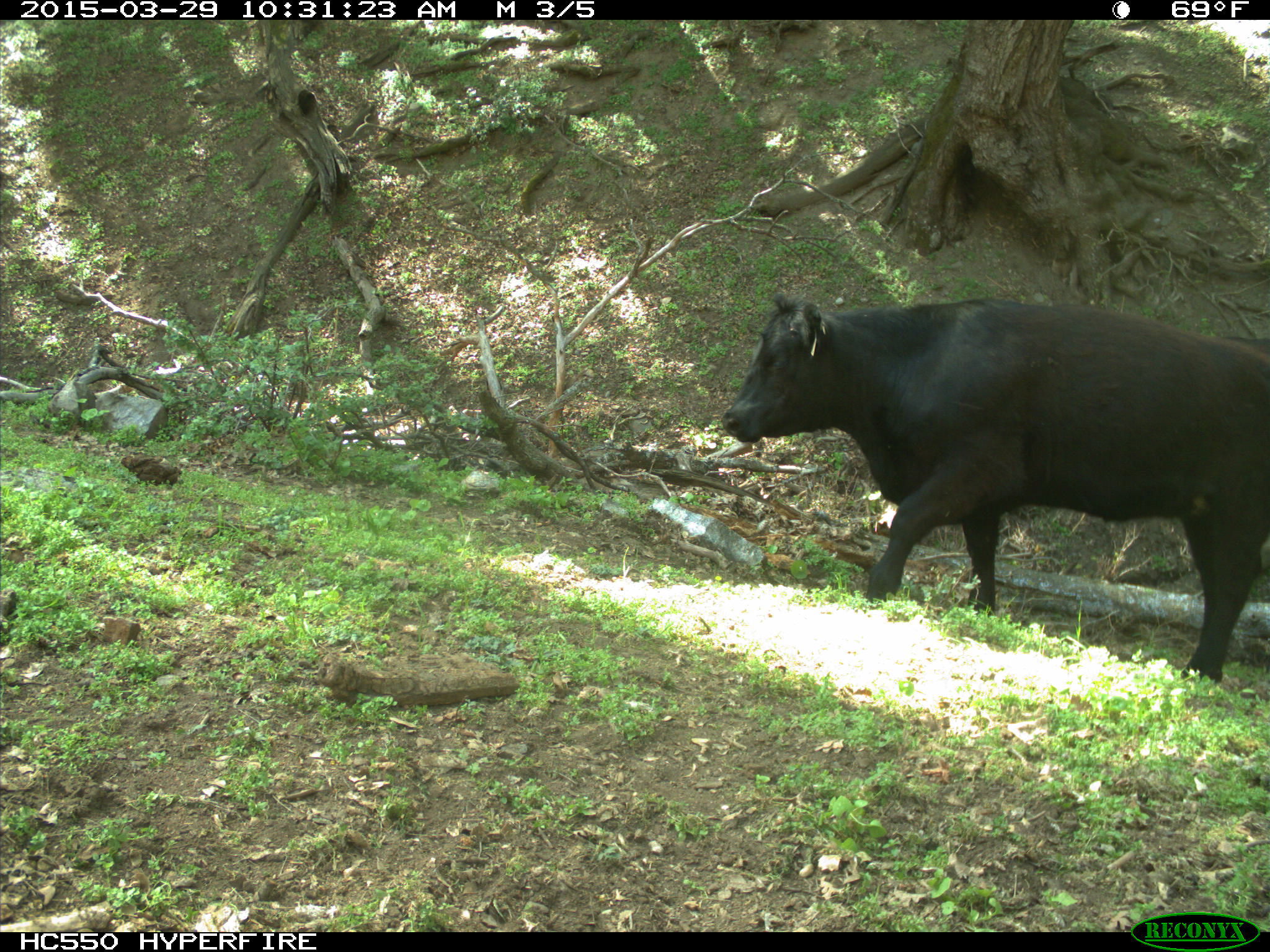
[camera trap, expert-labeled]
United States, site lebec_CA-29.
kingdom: Animalia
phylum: Chordata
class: Mammalia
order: Artiodactyla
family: Bovidae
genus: Bos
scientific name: Bos taurus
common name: domestic cow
Bos taurus (domestic cow).